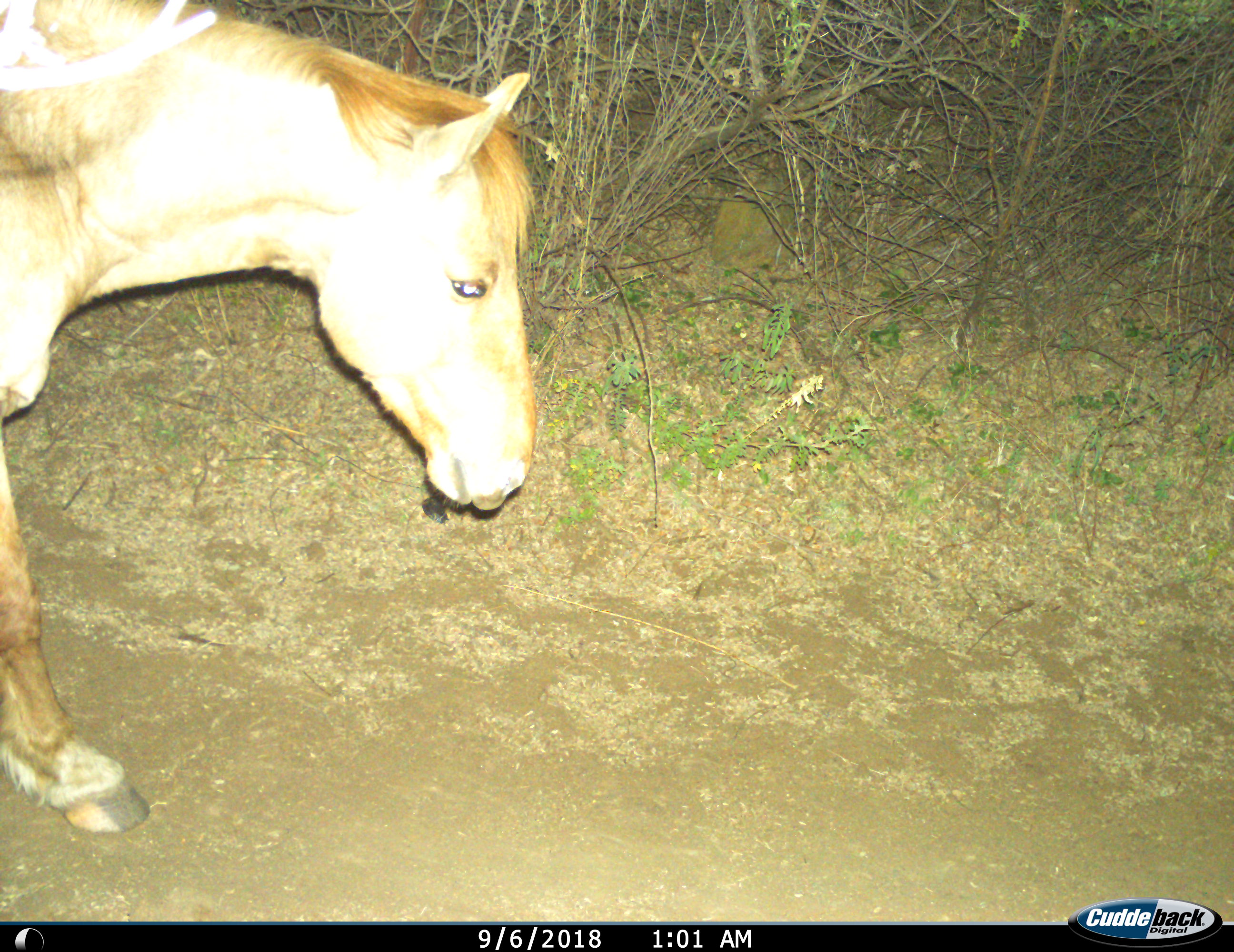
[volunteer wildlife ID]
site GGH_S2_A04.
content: unidentified animal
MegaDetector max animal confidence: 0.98